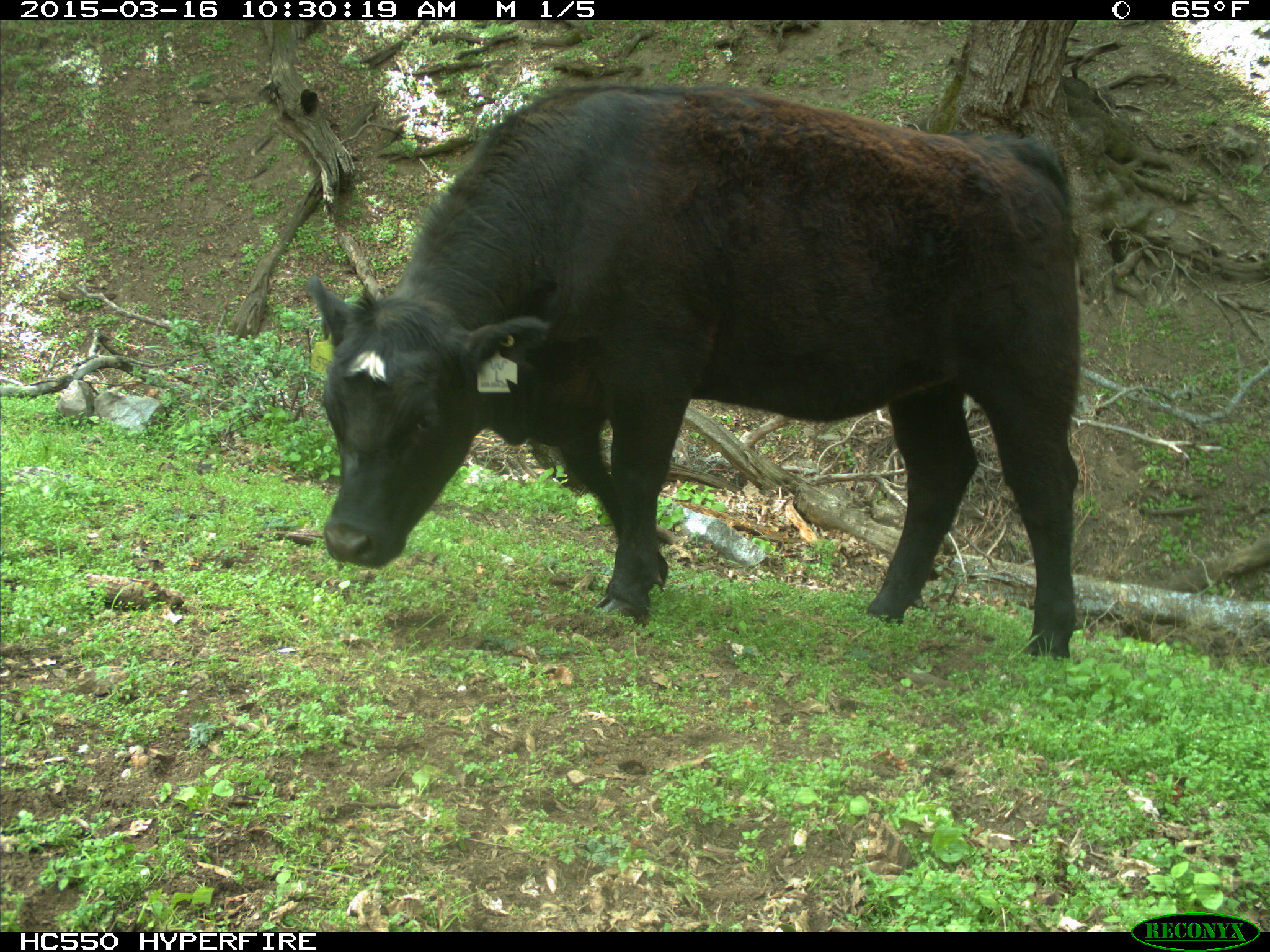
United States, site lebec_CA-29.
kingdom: Animalia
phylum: Chordata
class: Mammalia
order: Artiodactyla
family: Bovidae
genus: Bos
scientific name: Bos taurus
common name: domestic cow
Bos taurus (domestic cow).